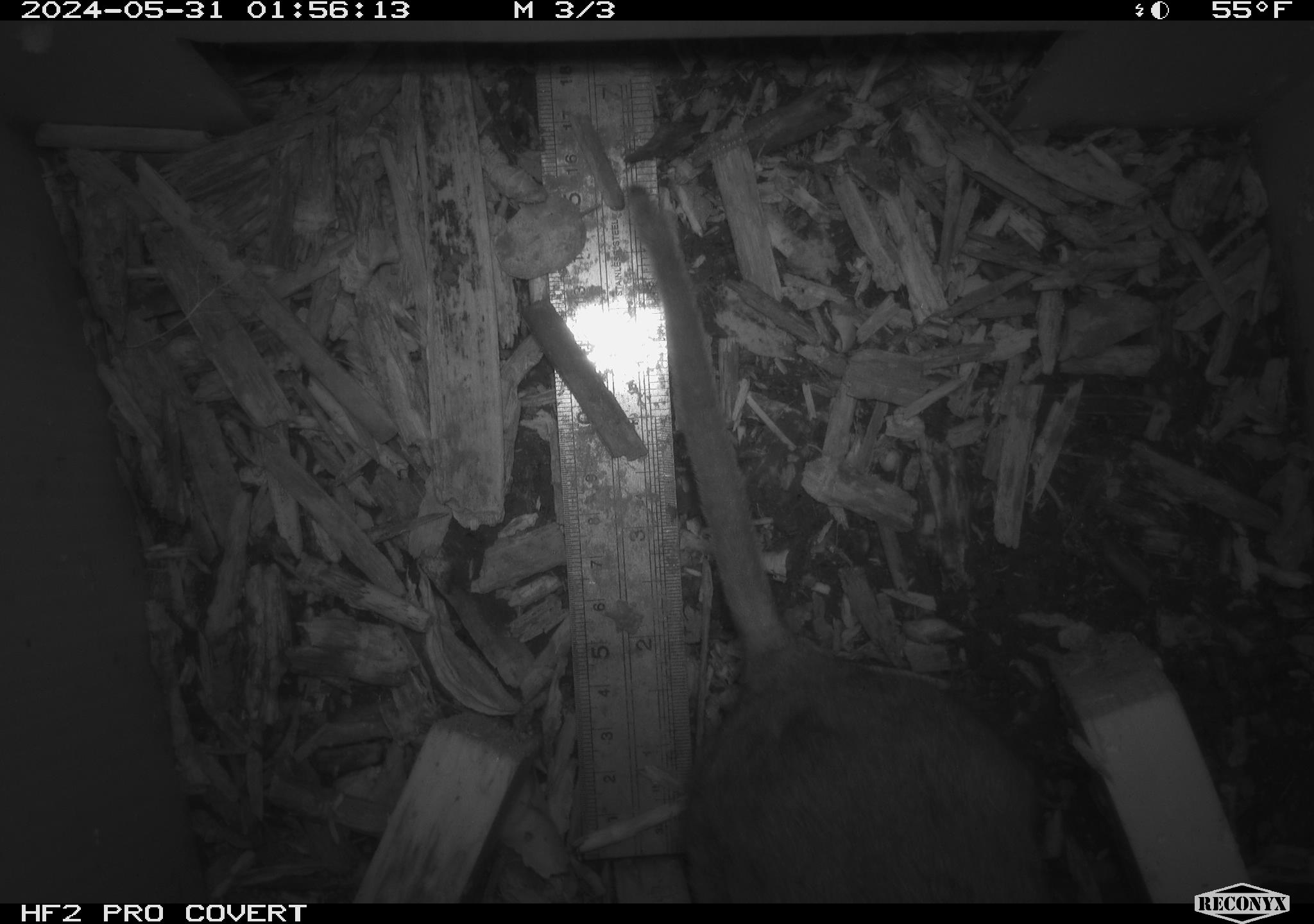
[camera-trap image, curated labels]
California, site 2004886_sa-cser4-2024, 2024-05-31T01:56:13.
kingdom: Animalia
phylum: Chordata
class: Mammalia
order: Rodentia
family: Muridae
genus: Rattus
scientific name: Rattus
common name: rat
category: rattus species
Rattus species (rat) (Rattus).